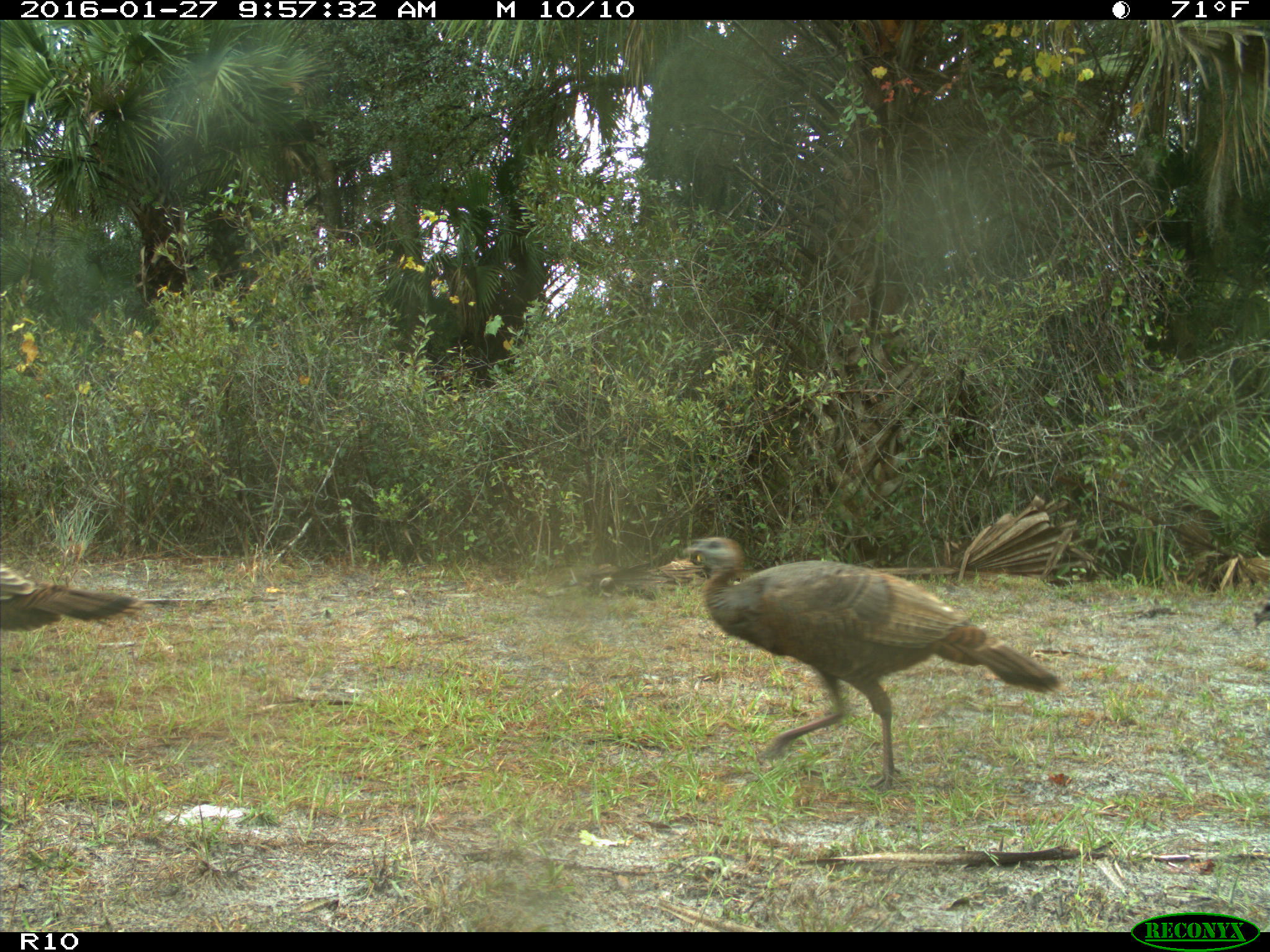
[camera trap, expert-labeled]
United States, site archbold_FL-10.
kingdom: Animalia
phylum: Chordata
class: Aves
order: Galliformes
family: Phasianidae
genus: Meleagris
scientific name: Meleagris gallopavo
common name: wild turkey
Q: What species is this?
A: Meleagris gallopavo (wild turkey).